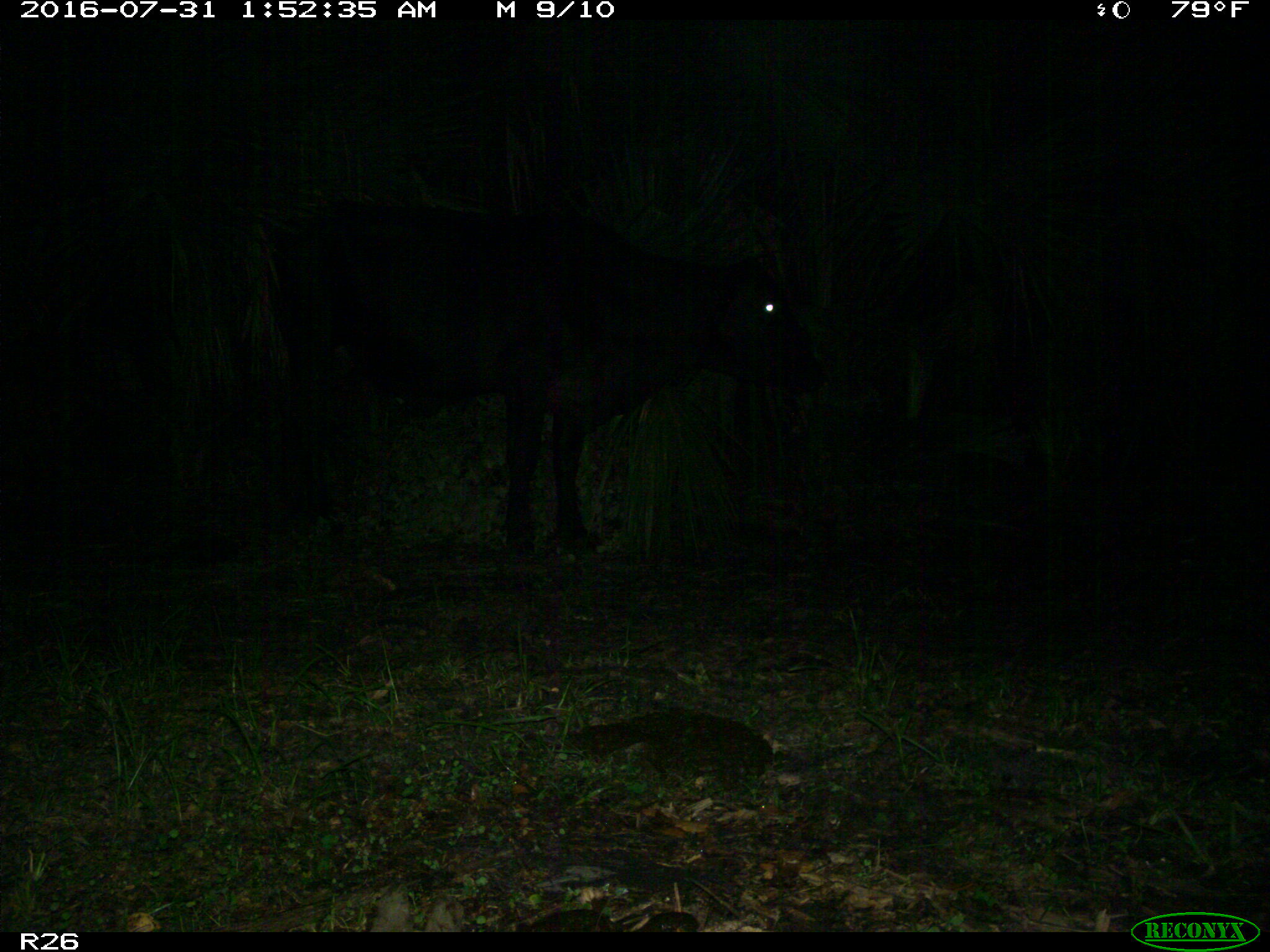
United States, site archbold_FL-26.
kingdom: Animalia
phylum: Chordata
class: Mammalia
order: Artiodactyla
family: Bovidae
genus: Bos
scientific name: Bos taurus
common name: domestic cow